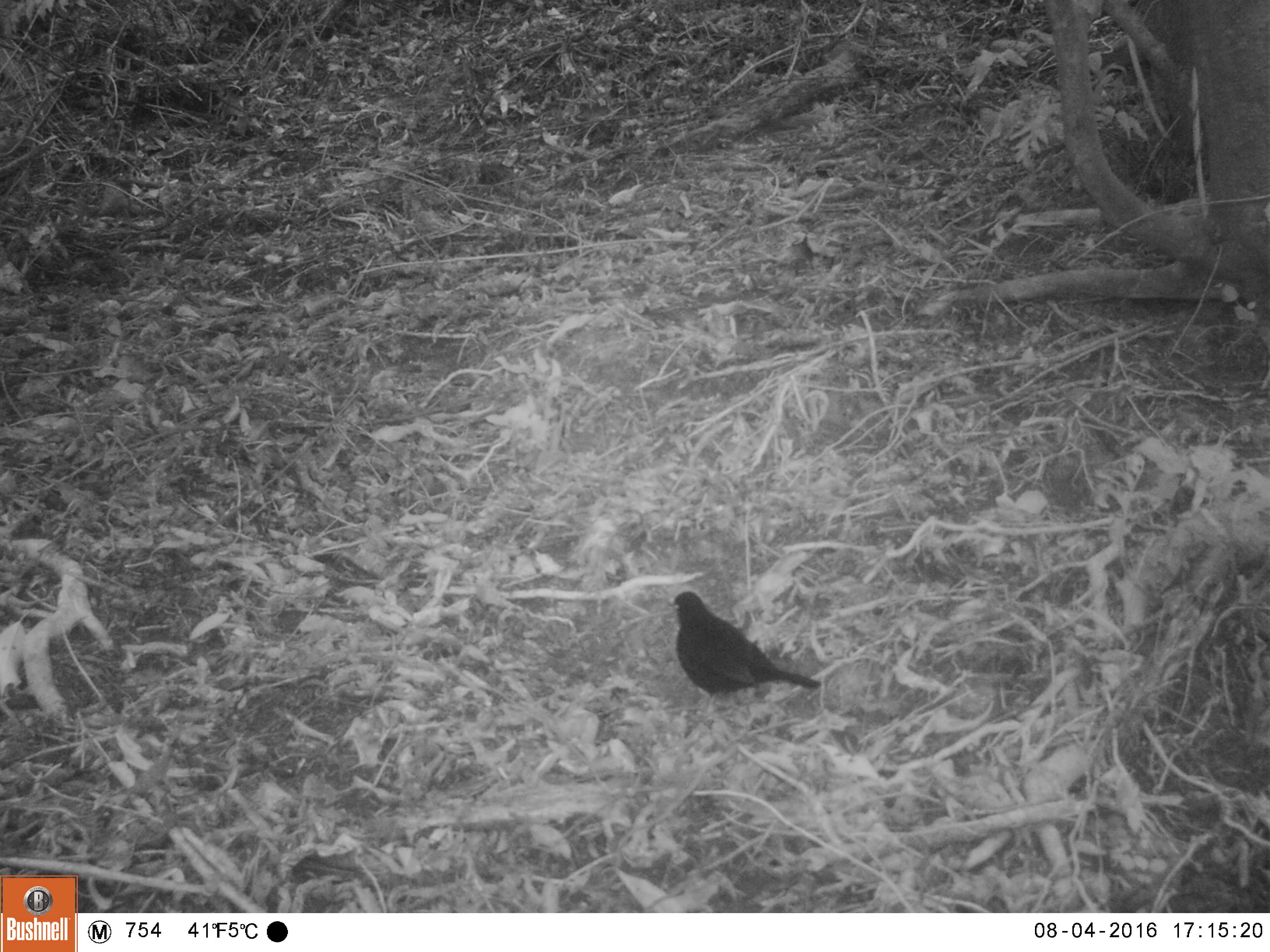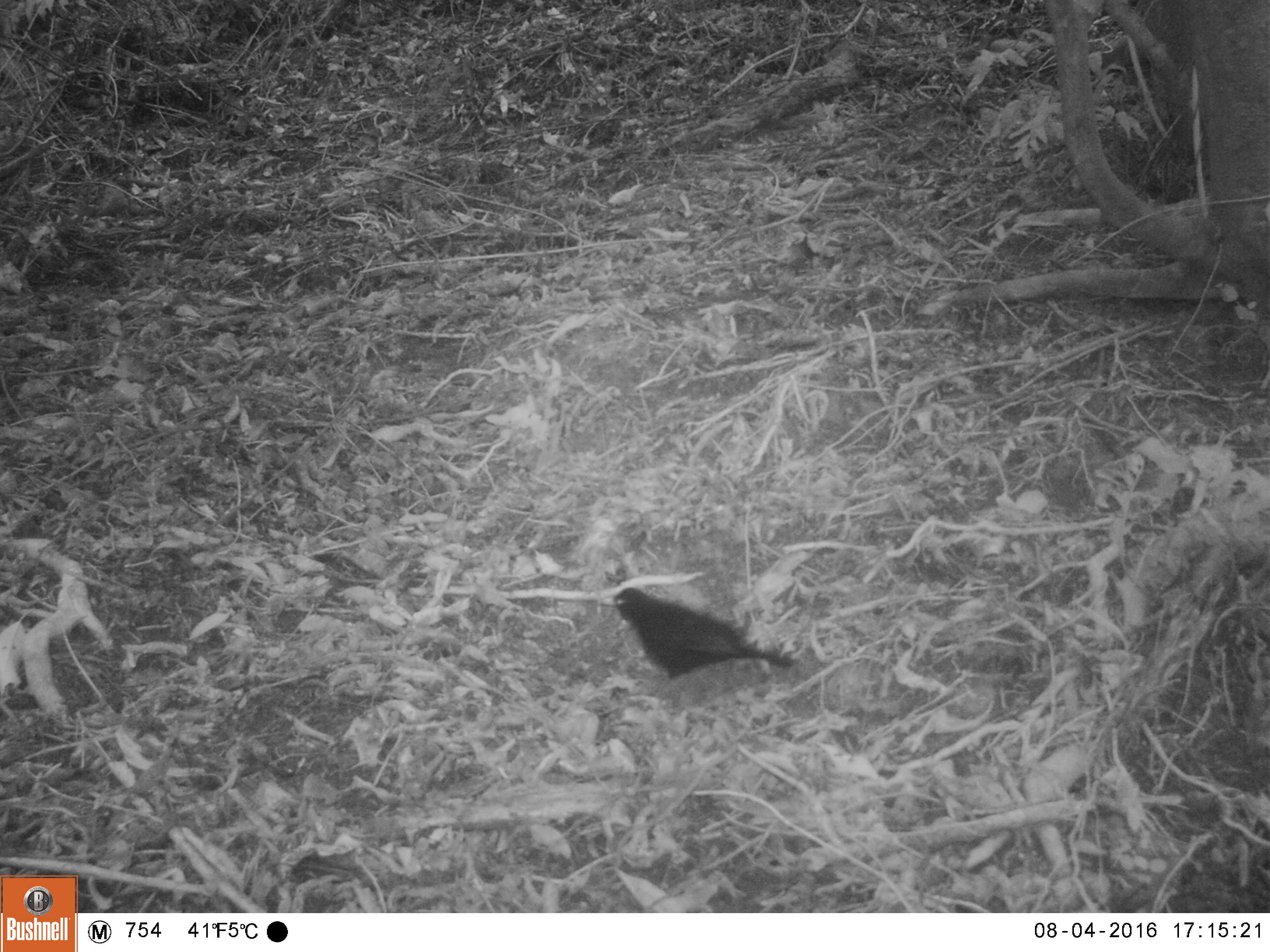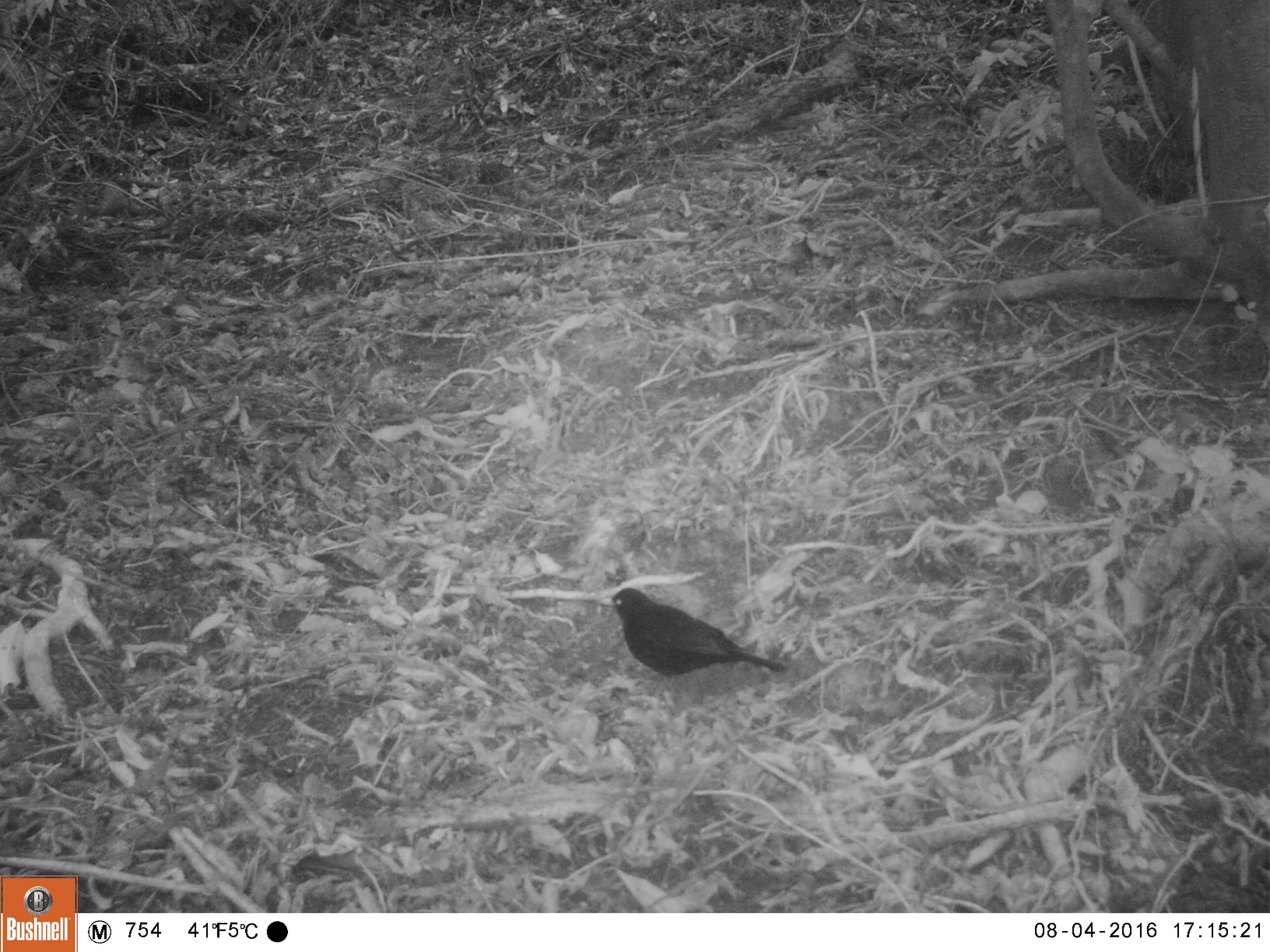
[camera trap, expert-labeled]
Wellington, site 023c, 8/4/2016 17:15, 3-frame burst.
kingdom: Animalia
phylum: Chordata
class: Aves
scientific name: Aves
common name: bird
Bird (Aves).